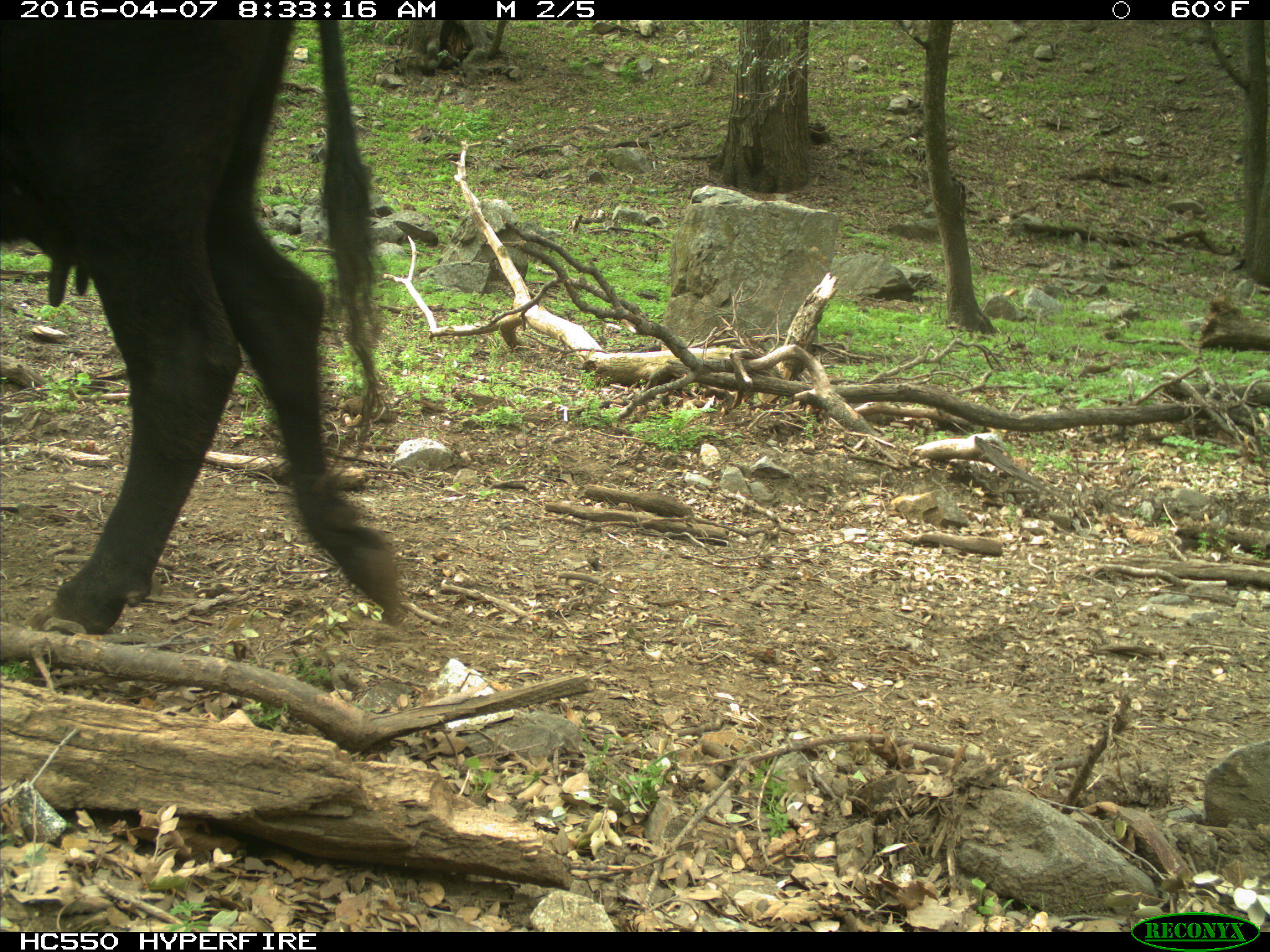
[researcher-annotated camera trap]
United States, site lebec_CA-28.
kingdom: Animalia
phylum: Chordata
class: Mammalia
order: Artiodactyla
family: Bovidae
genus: Bos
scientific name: Bos taurus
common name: domestic cow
Bos taurus (domestic cow).